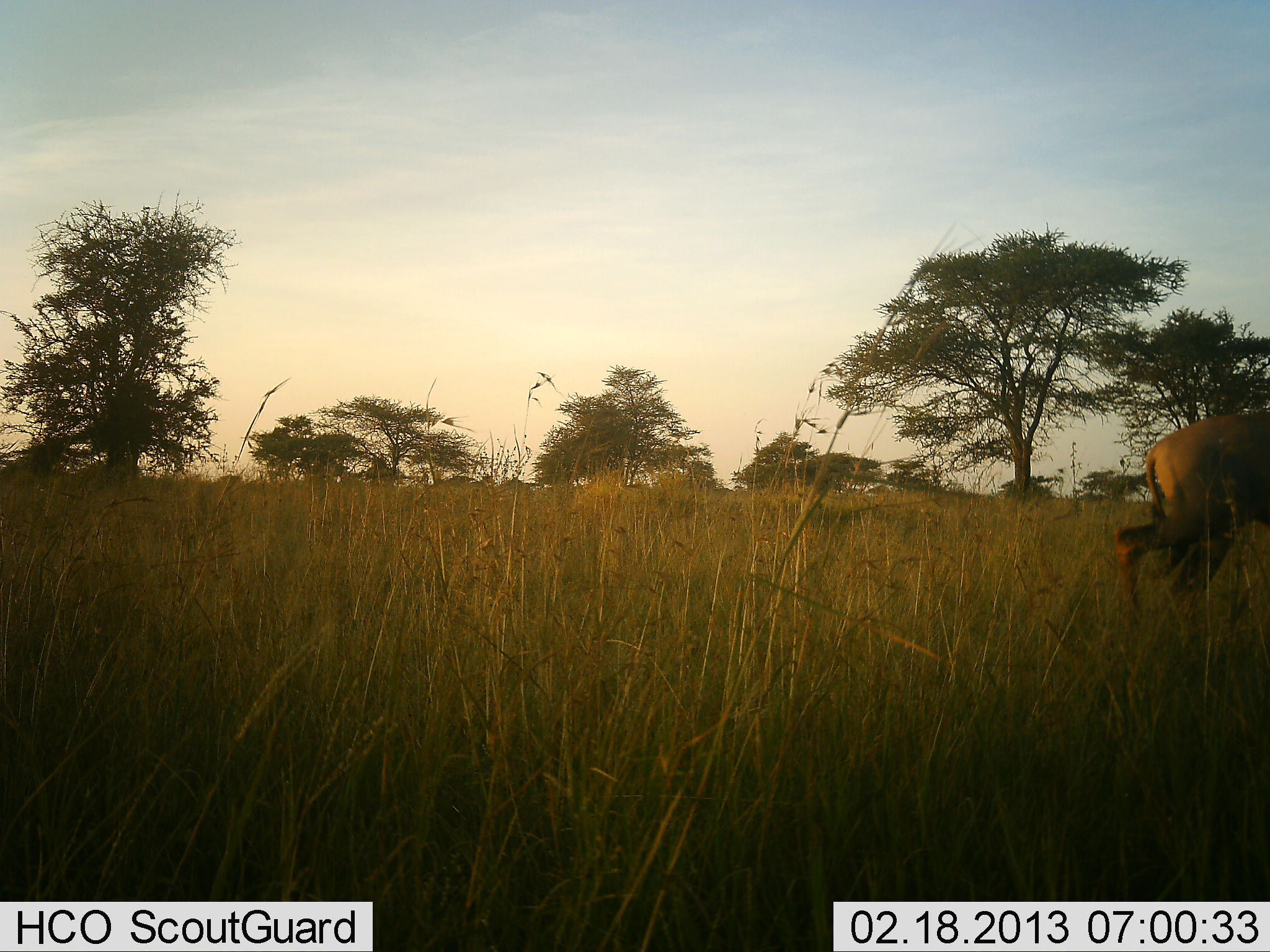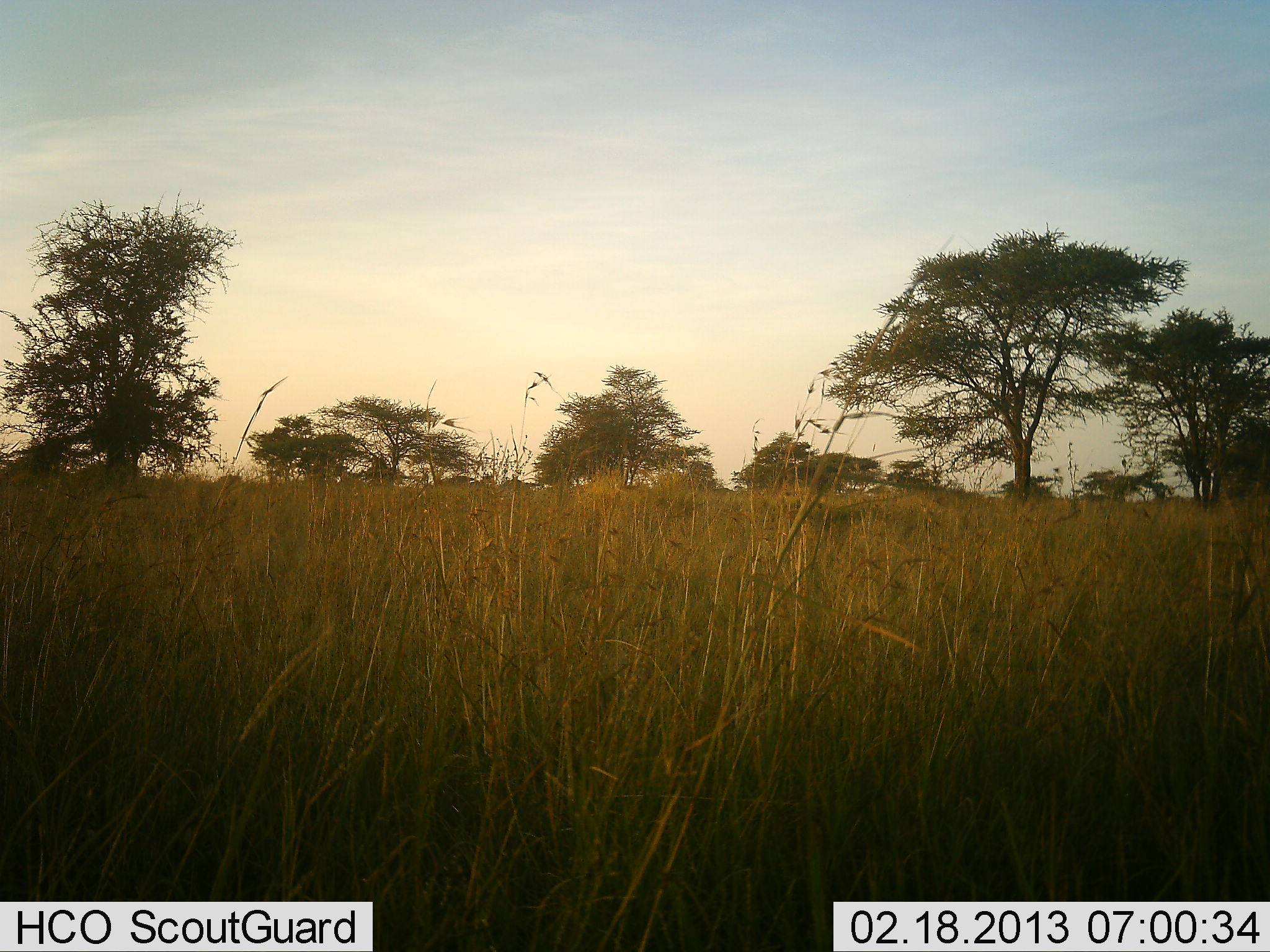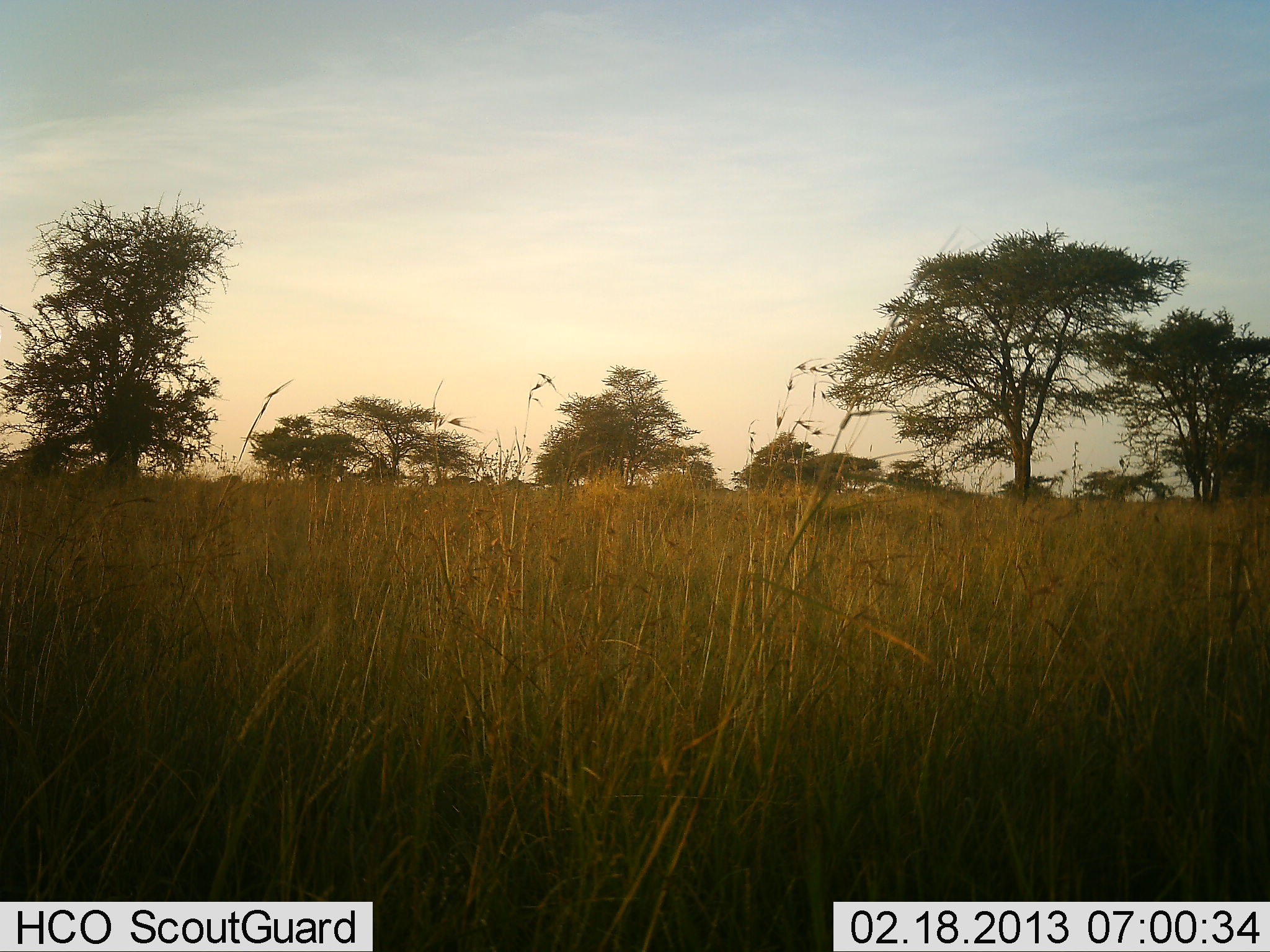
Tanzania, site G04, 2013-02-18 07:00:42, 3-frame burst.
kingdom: Animalia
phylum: Chordata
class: Mammalia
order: Artiodactyla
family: Bovidae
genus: Connochaetes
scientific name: Connochaetes taurinus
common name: blue wildebeest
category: wildebeest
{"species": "wildebeest (blue wildebeest) (Connochaetes taurinus)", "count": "1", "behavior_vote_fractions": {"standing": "0%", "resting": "0%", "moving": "100%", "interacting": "0%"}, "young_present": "0%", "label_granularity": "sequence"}